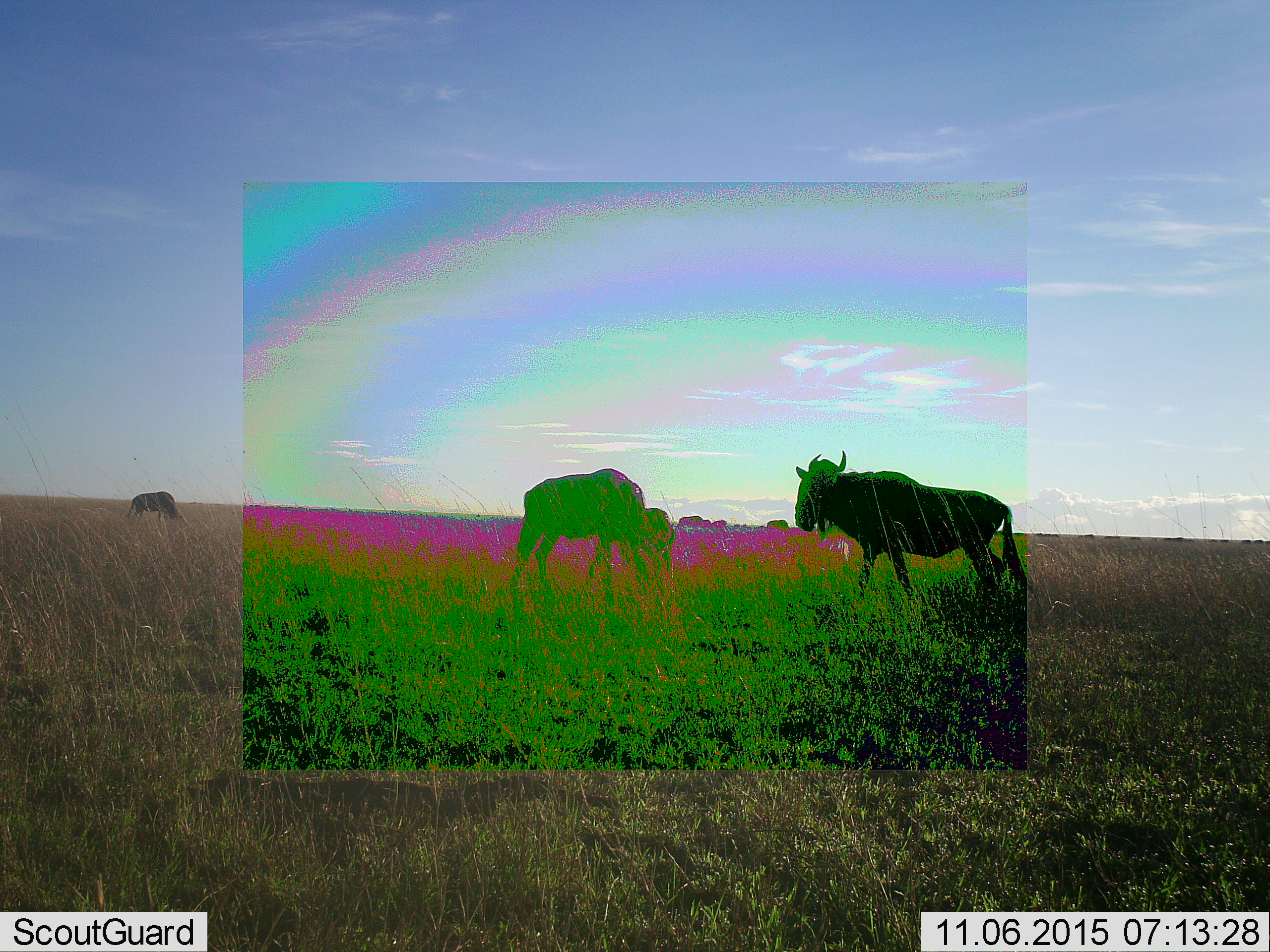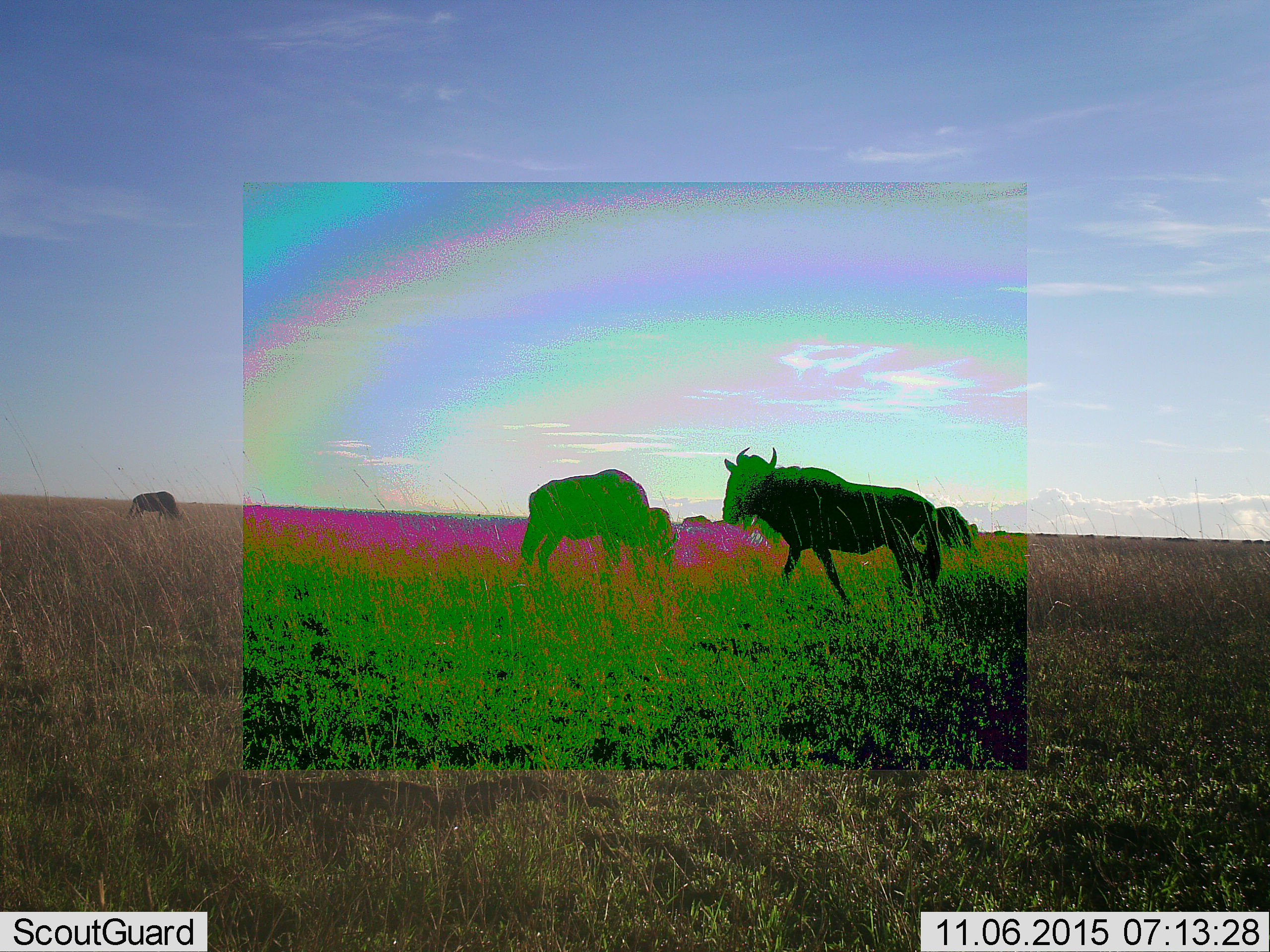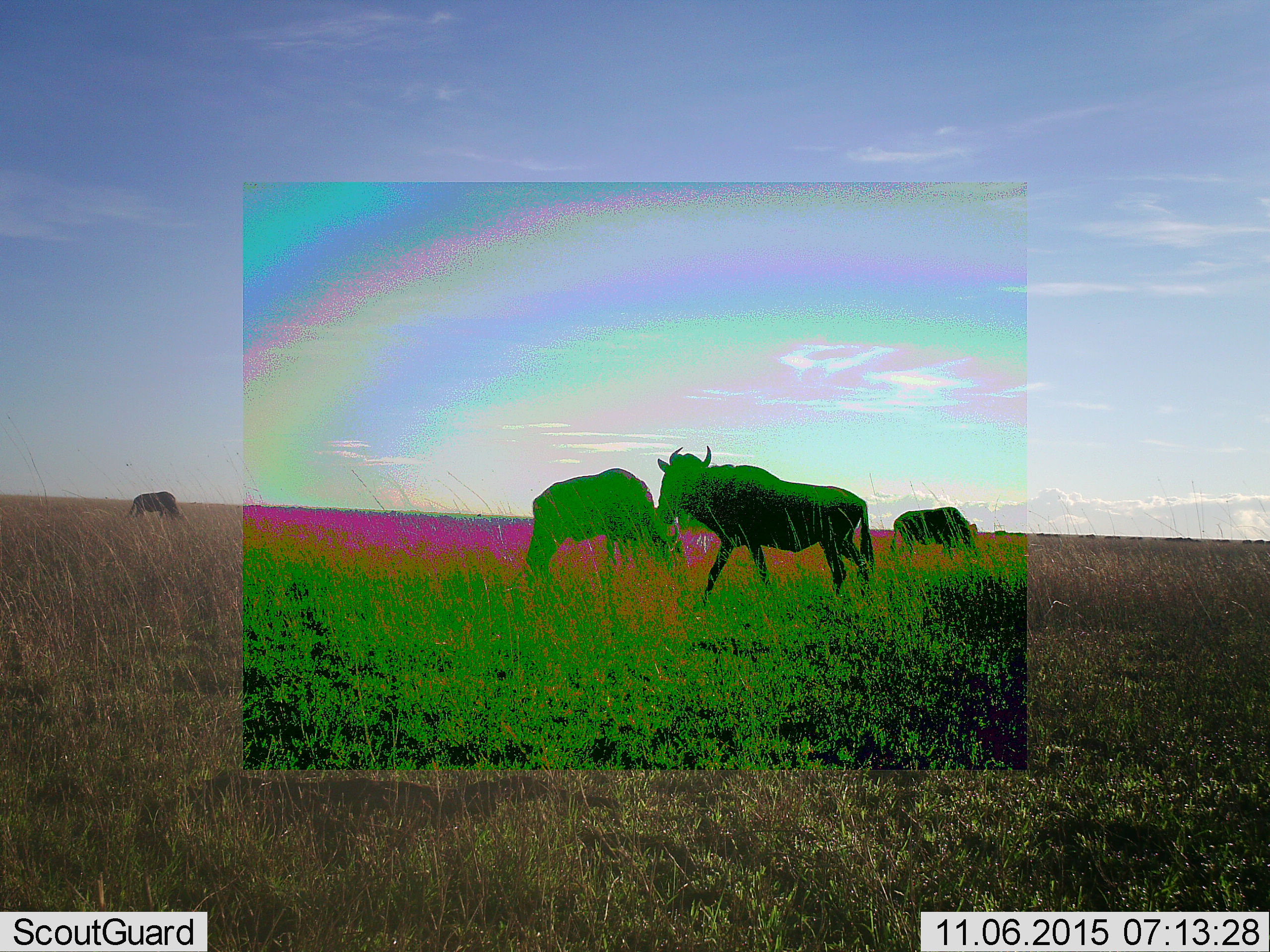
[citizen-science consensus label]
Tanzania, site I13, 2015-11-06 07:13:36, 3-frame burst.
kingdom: Animalia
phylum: Chordata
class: Mammalia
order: Artiodactyla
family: Bovidae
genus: Connochaetes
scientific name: Connochaetes taurinus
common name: blue wildebeest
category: wildebeest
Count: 7.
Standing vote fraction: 40%.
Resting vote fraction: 0%.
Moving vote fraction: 80%.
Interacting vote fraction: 0%.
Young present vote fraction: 0%.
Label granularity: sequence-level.